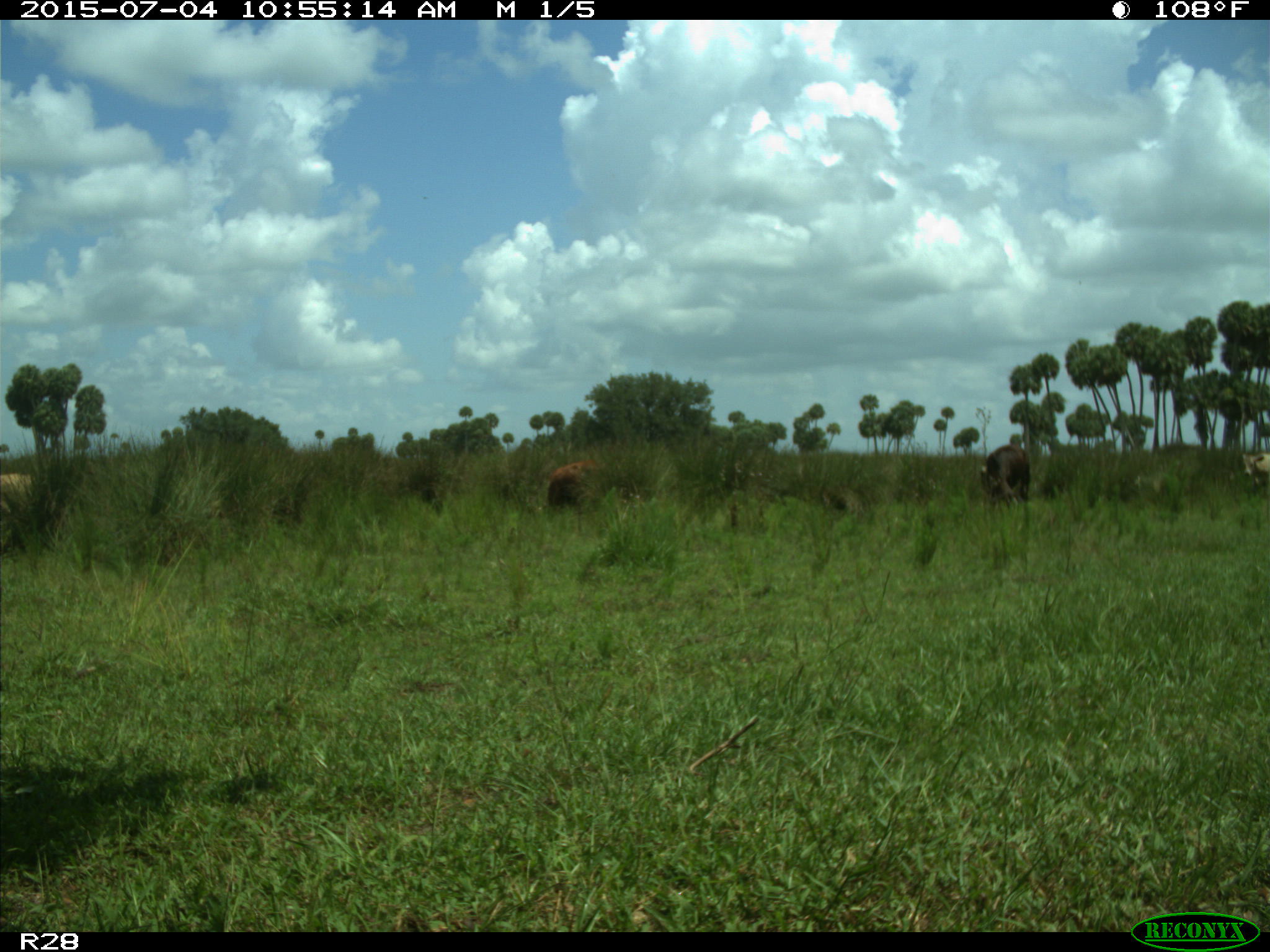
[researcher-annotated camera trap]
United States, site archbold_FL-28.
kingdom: Animalia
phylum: Chordata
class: Mammalia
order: Artiodactyla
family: Bovidae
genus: Bos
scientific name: Bos taurus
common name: domestic cow